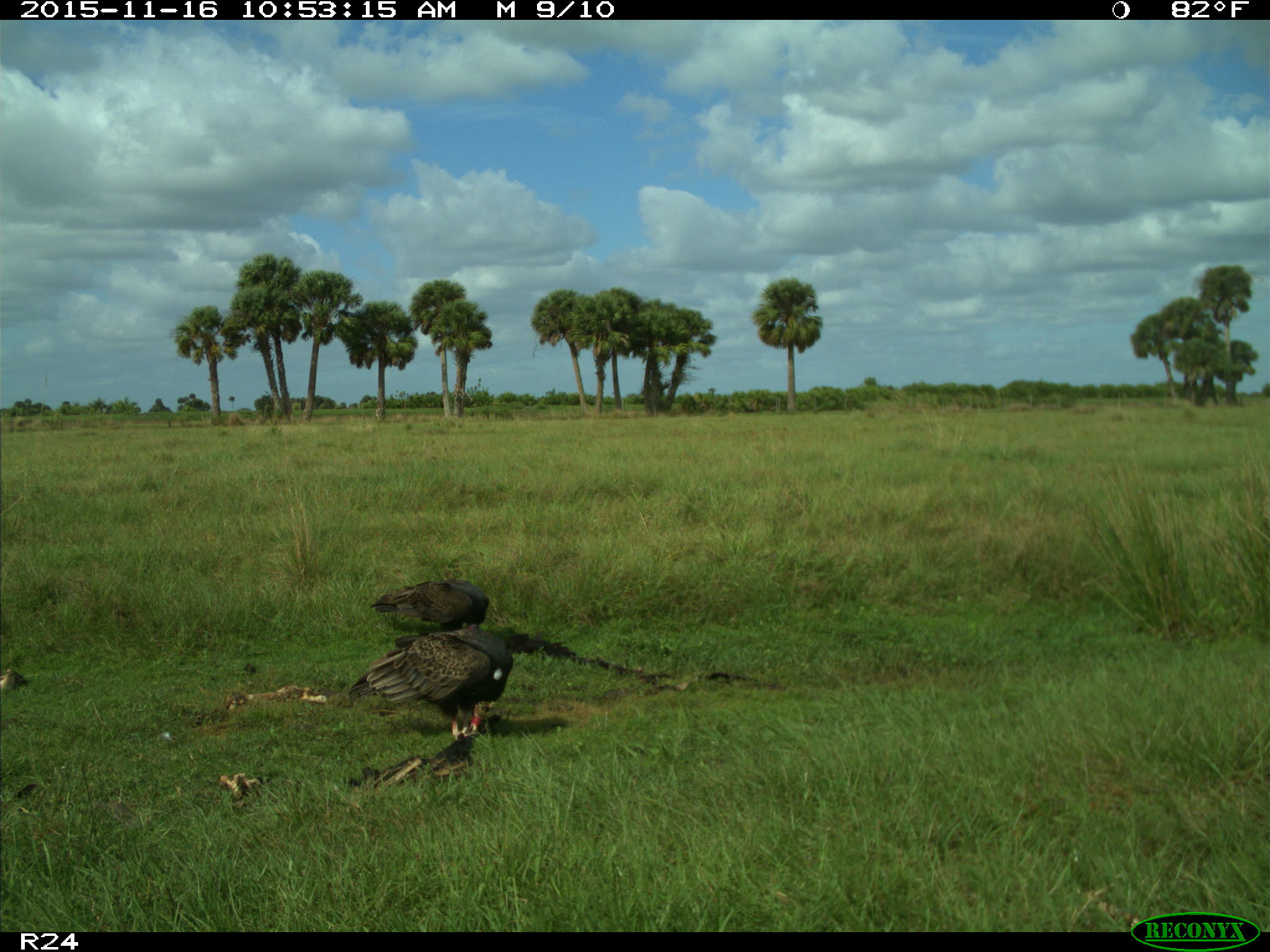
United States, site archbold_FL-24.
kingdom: Animalia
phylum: Chordata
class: Aves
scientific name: Aves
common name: birds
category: unidentified bird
Unidentified bird (birds) (Aves).